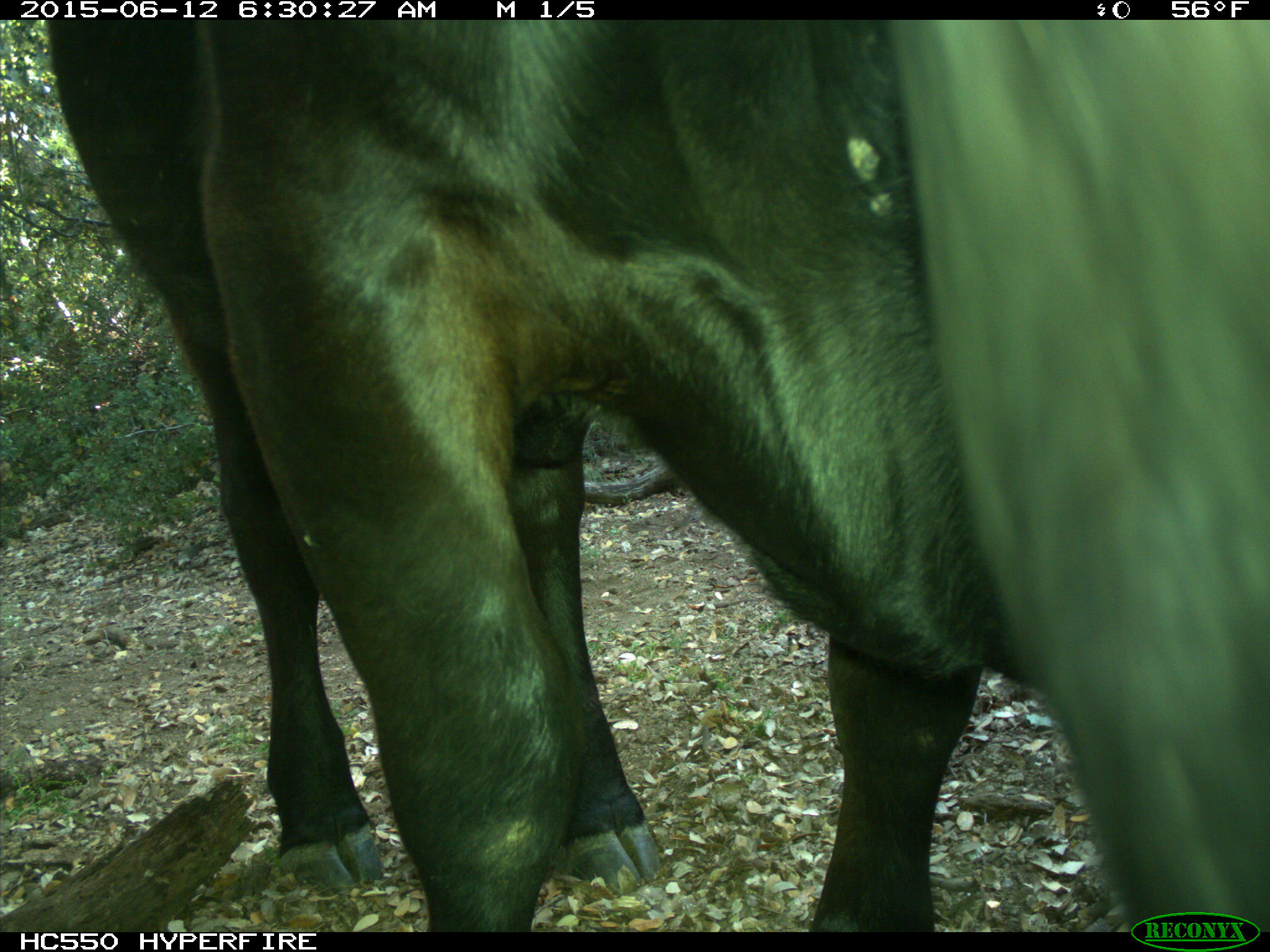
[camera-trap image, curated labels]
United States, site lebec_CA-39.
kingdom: Animalia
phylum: Chordata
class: Mammalia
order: Artiodactyla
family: Bovidae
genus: Bos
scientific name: Bos taurus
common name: domestic cow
Bos taurus (domestic cow).